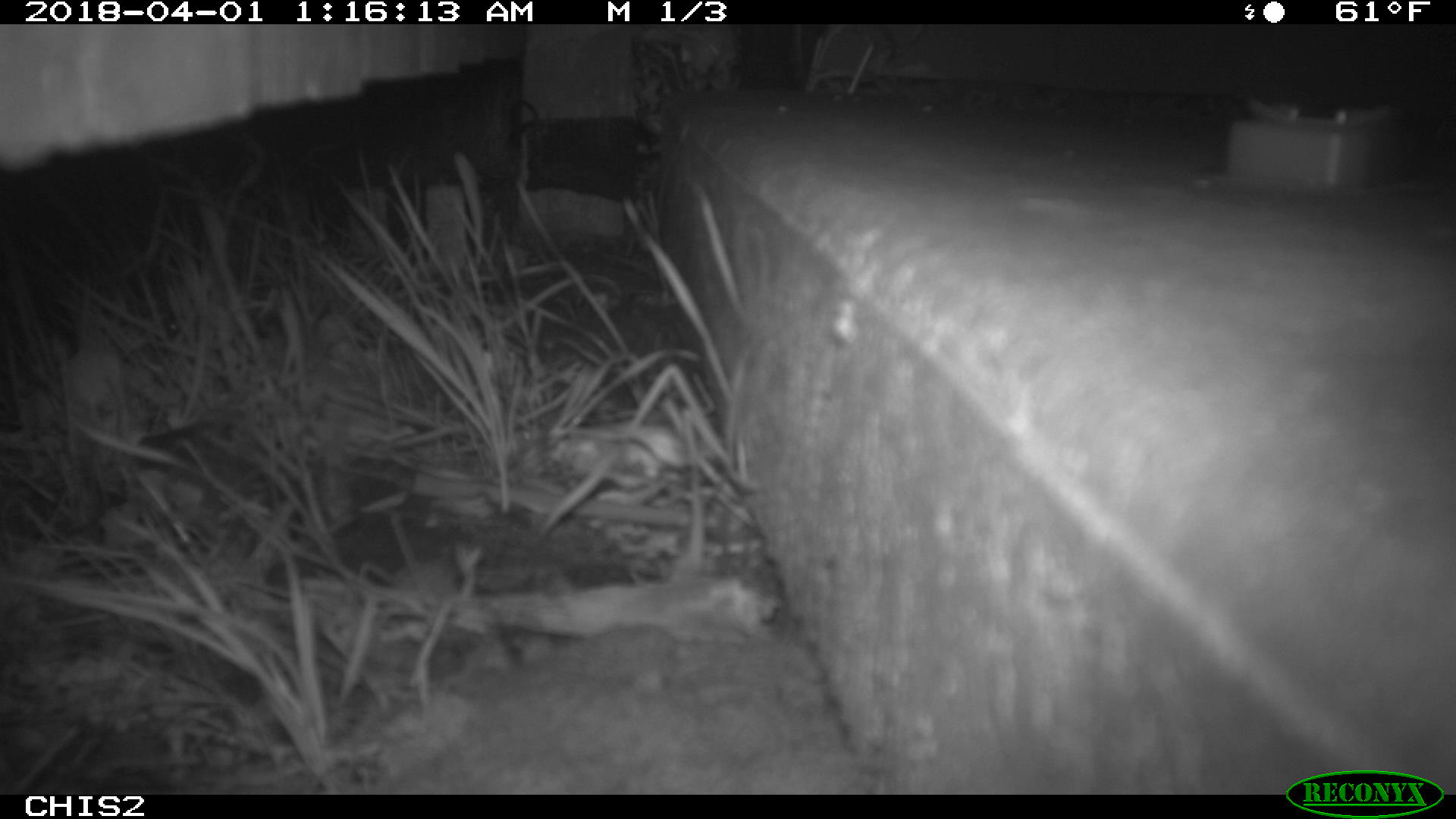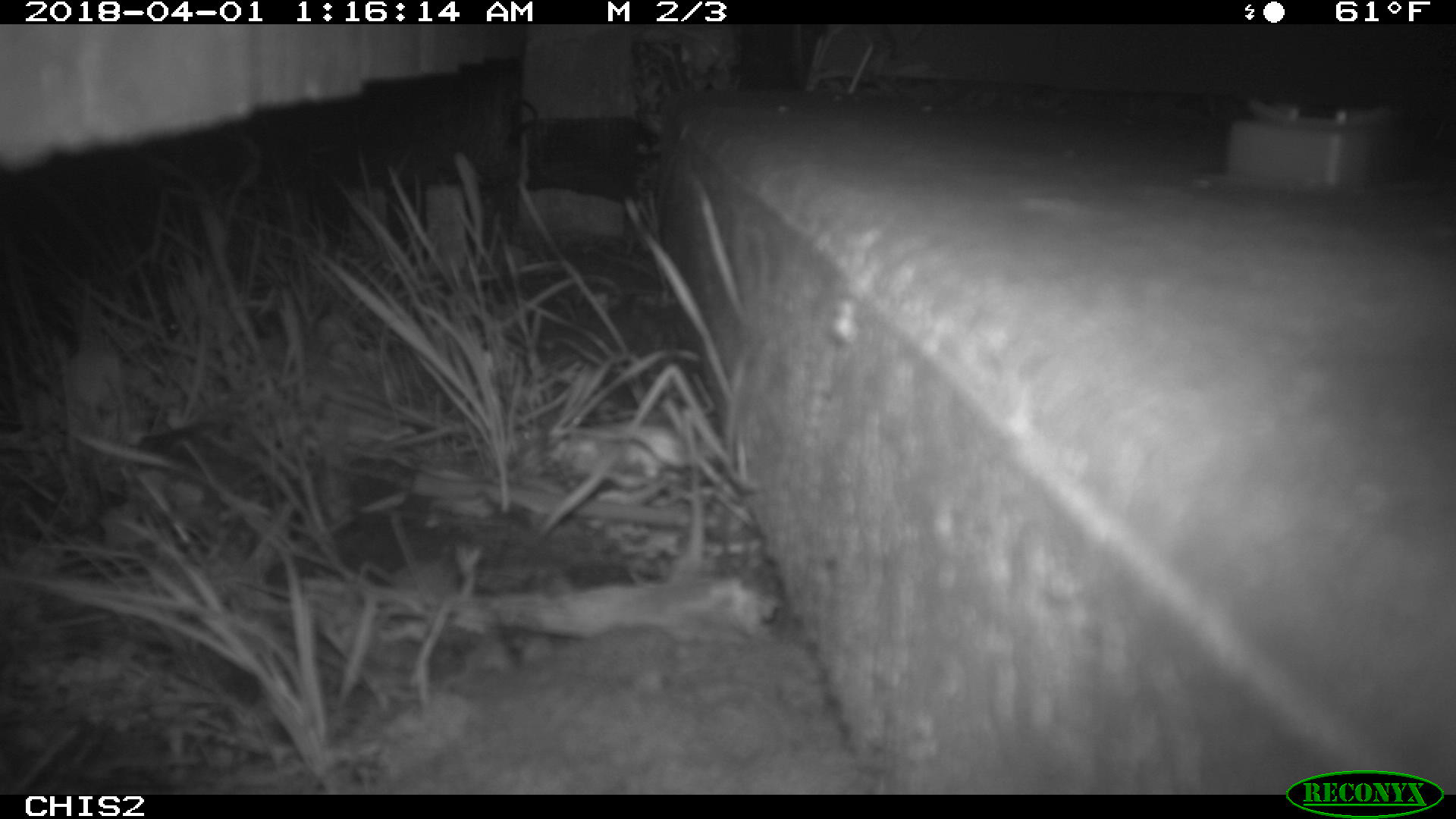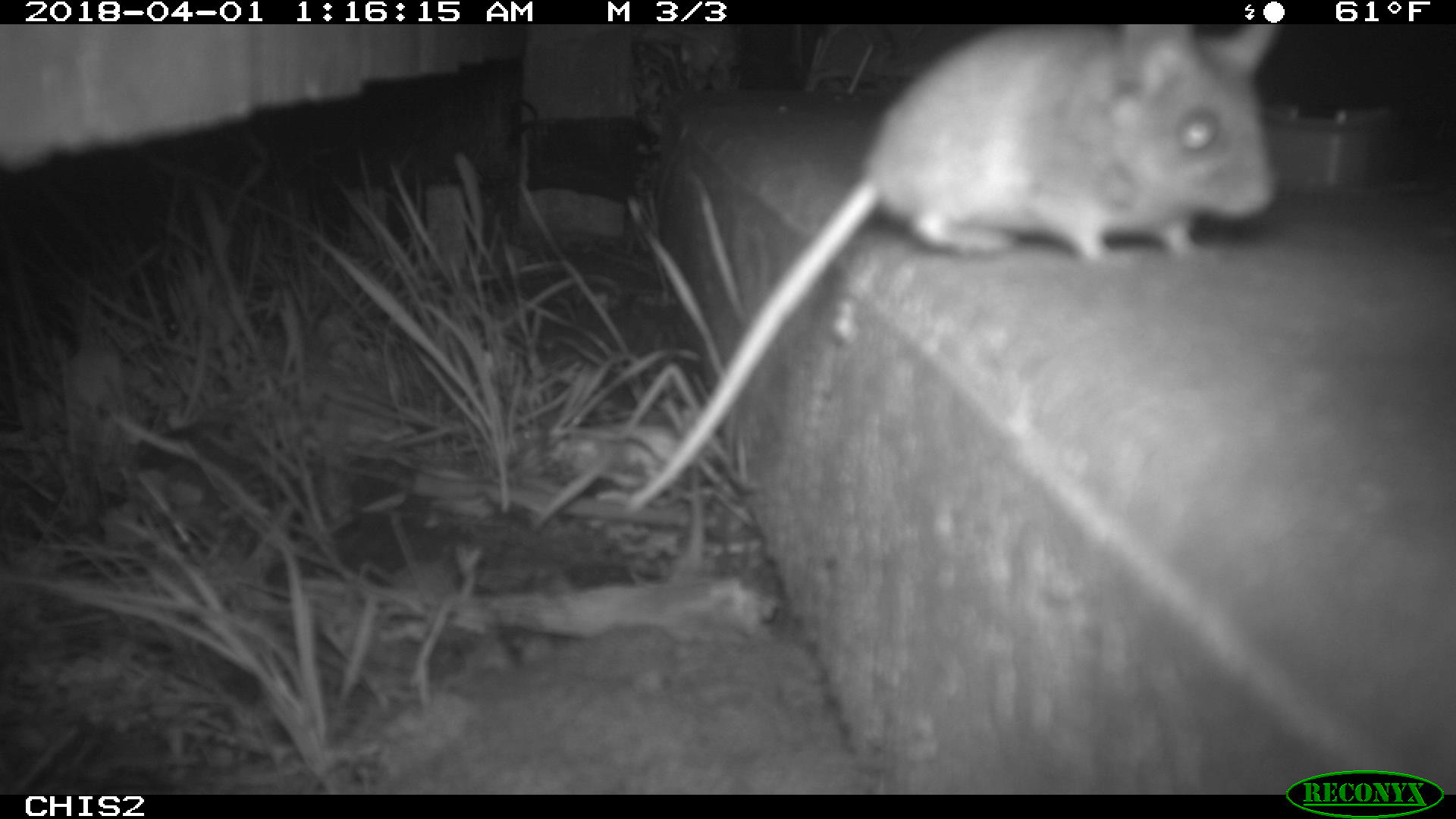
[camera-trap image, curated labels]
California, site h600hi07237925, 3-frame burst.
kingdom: Animalia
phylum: Chordata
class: Mammalia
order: Rodentia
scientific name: Rodentia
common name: rodent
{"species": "rodent (Rodentia)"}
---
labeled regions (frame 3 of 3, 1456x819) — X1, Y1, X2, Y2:
rodent: 623, 25, 1276, 515